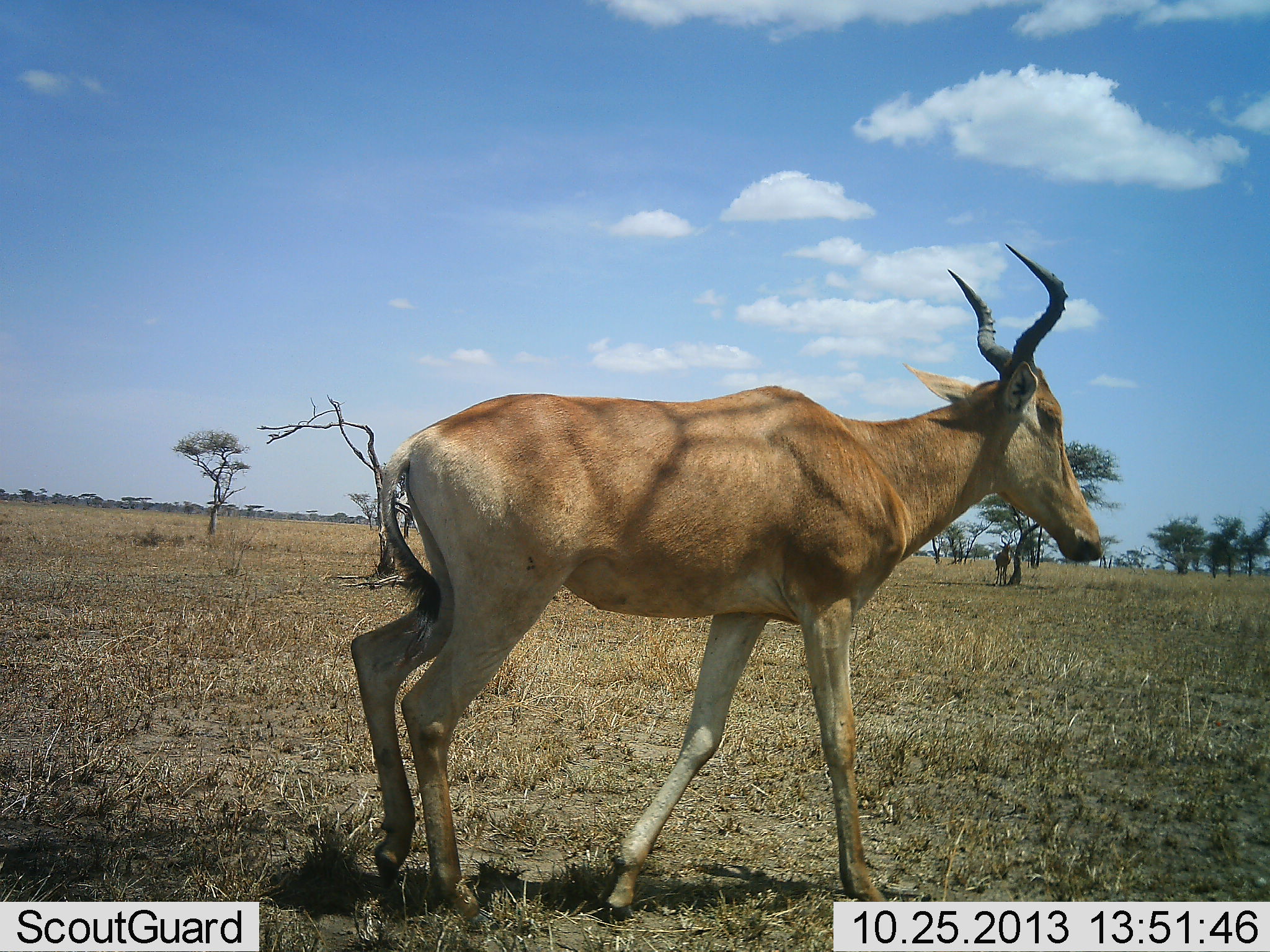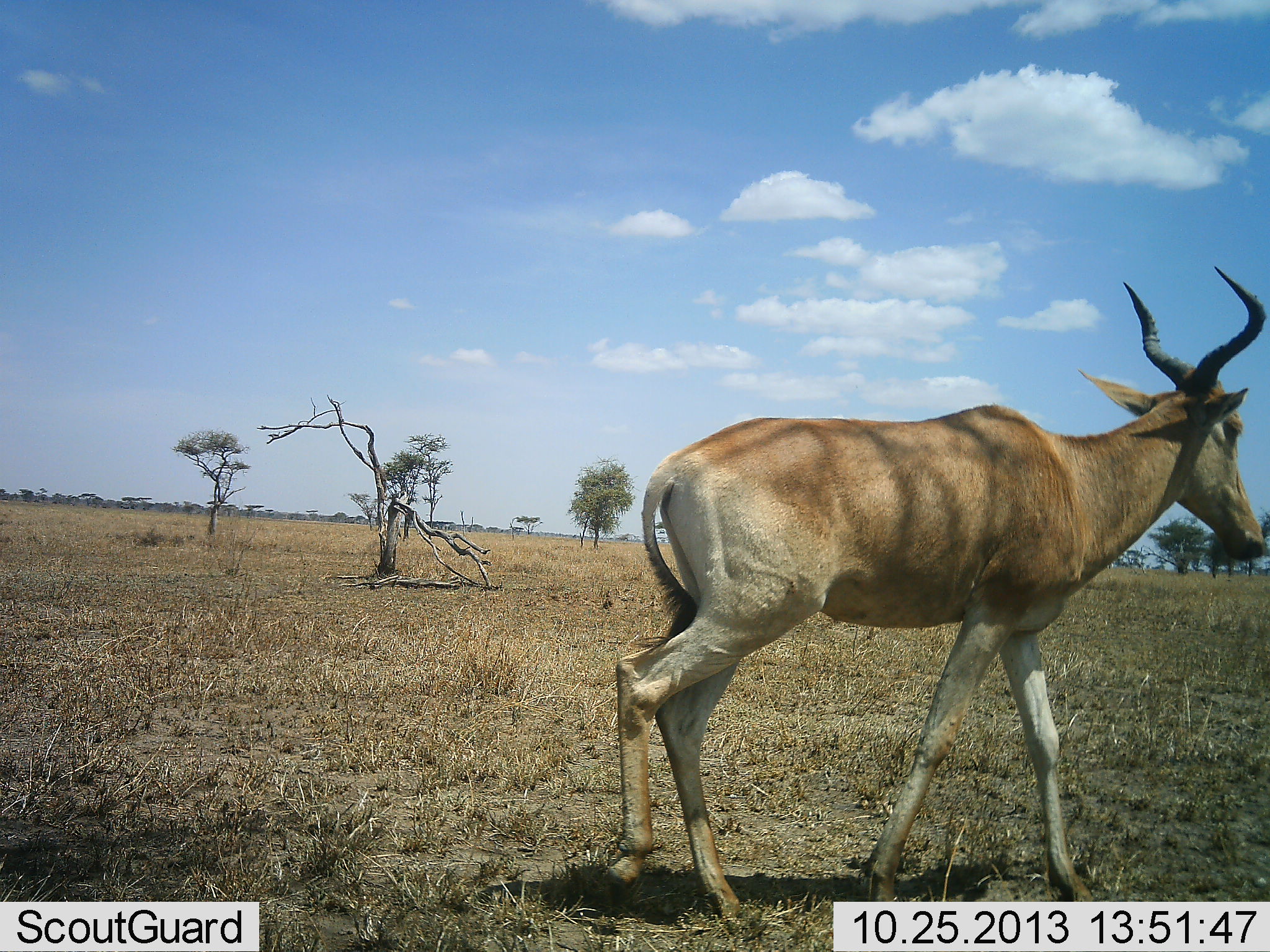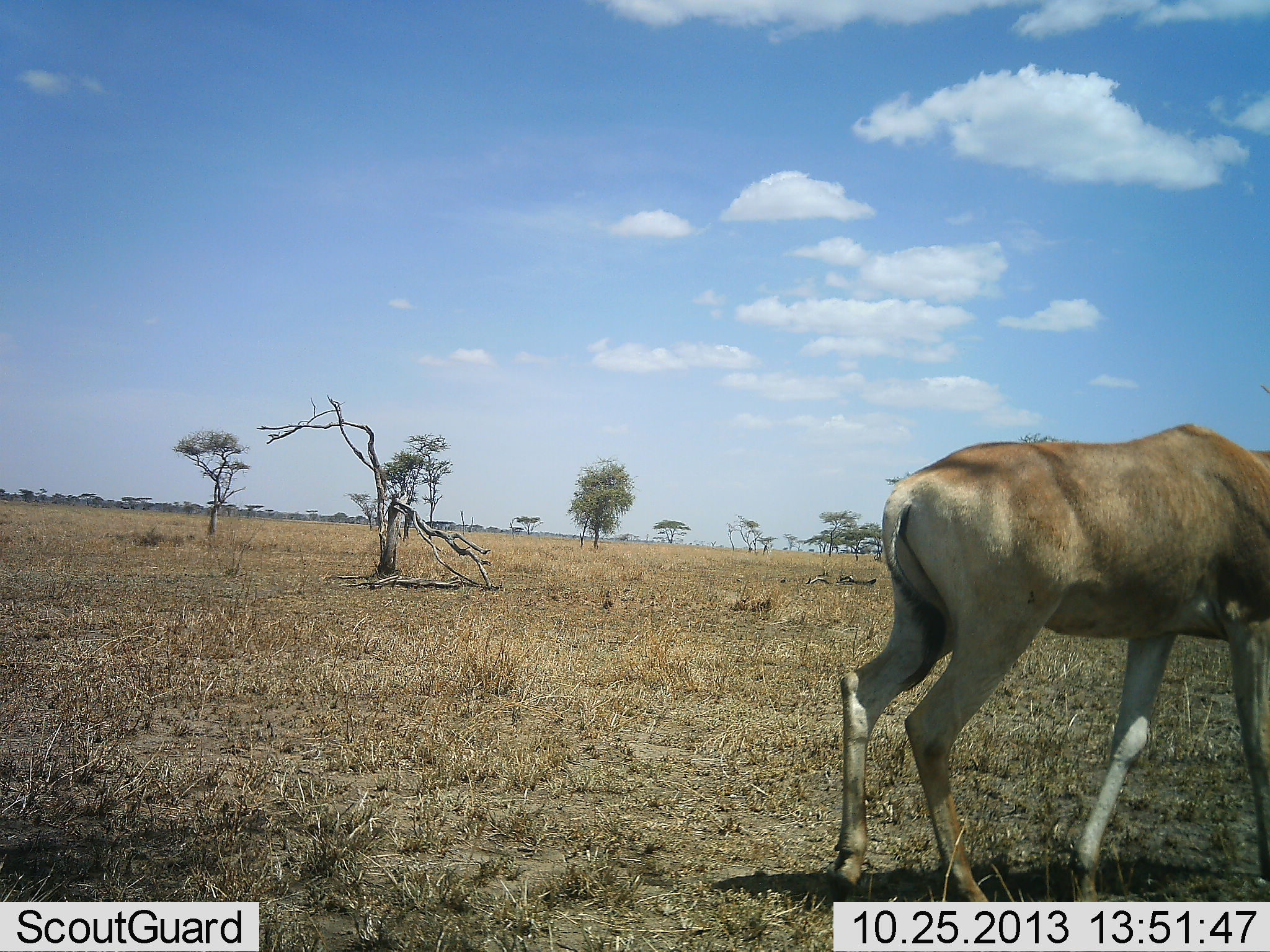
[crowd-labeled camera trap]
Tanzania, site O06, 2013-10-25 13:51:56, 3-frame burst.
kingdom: Animalia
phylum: Chordata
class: Mammalia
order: Artiodactyla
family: Bovidae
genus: Alcelaphus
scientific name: Alcelaphus buselaphus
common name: hartebeest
Hartebeest (Alcelaphus buselaphus), count 1. Behavior (volunteer vote fractions): standing 18%, resting 5%, moving 100%, interacting 0%. Young present (vote fraction): 5%. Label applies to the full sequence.